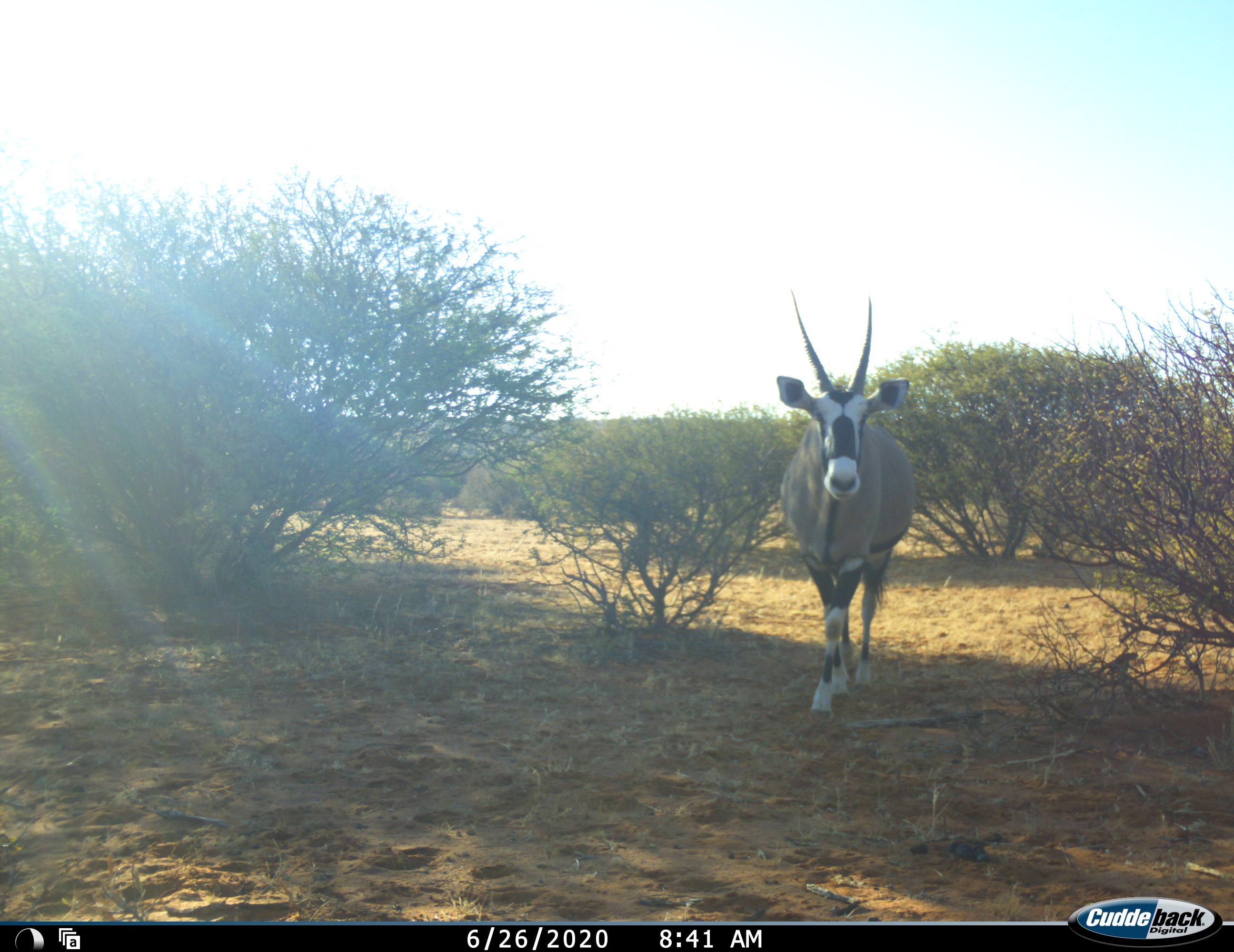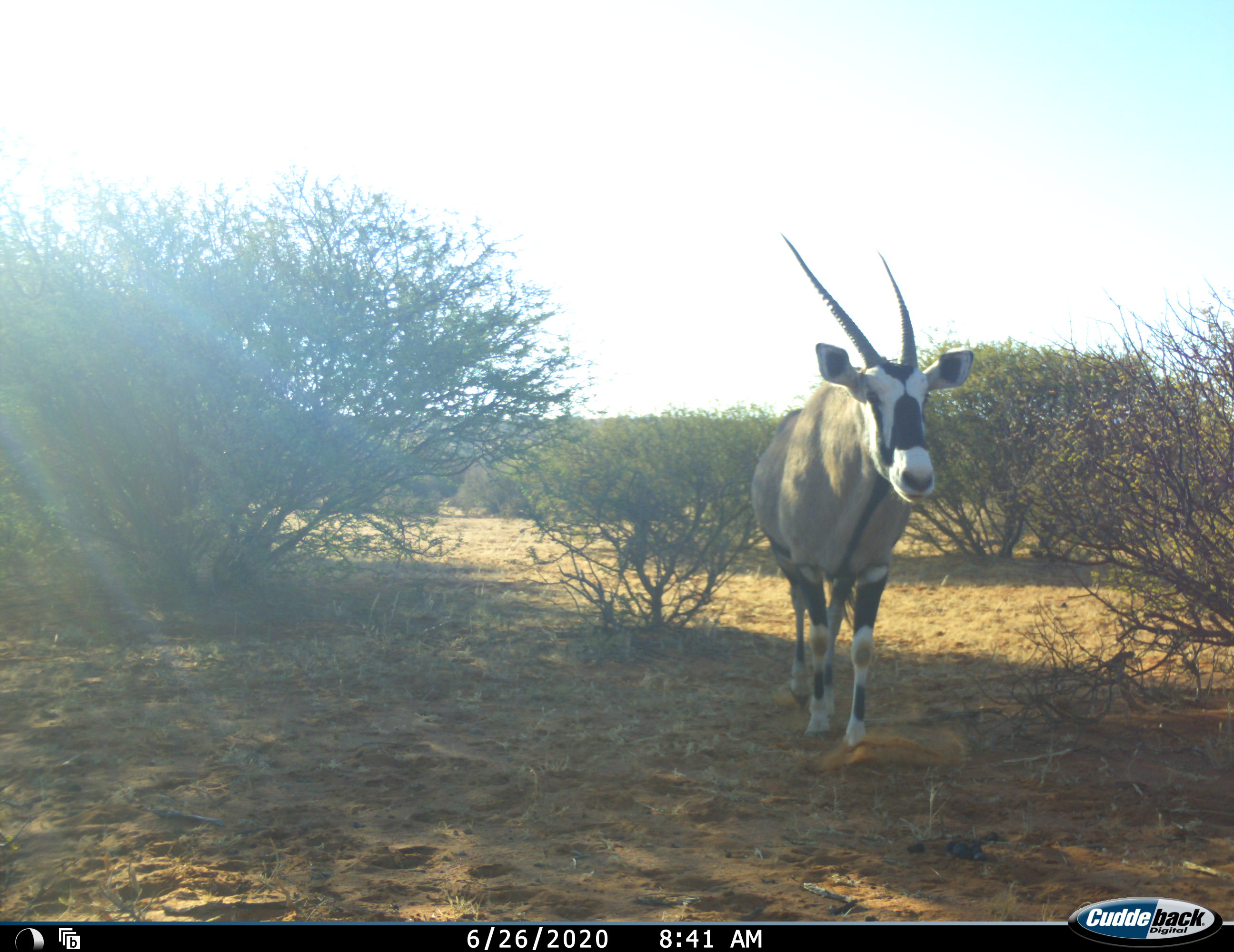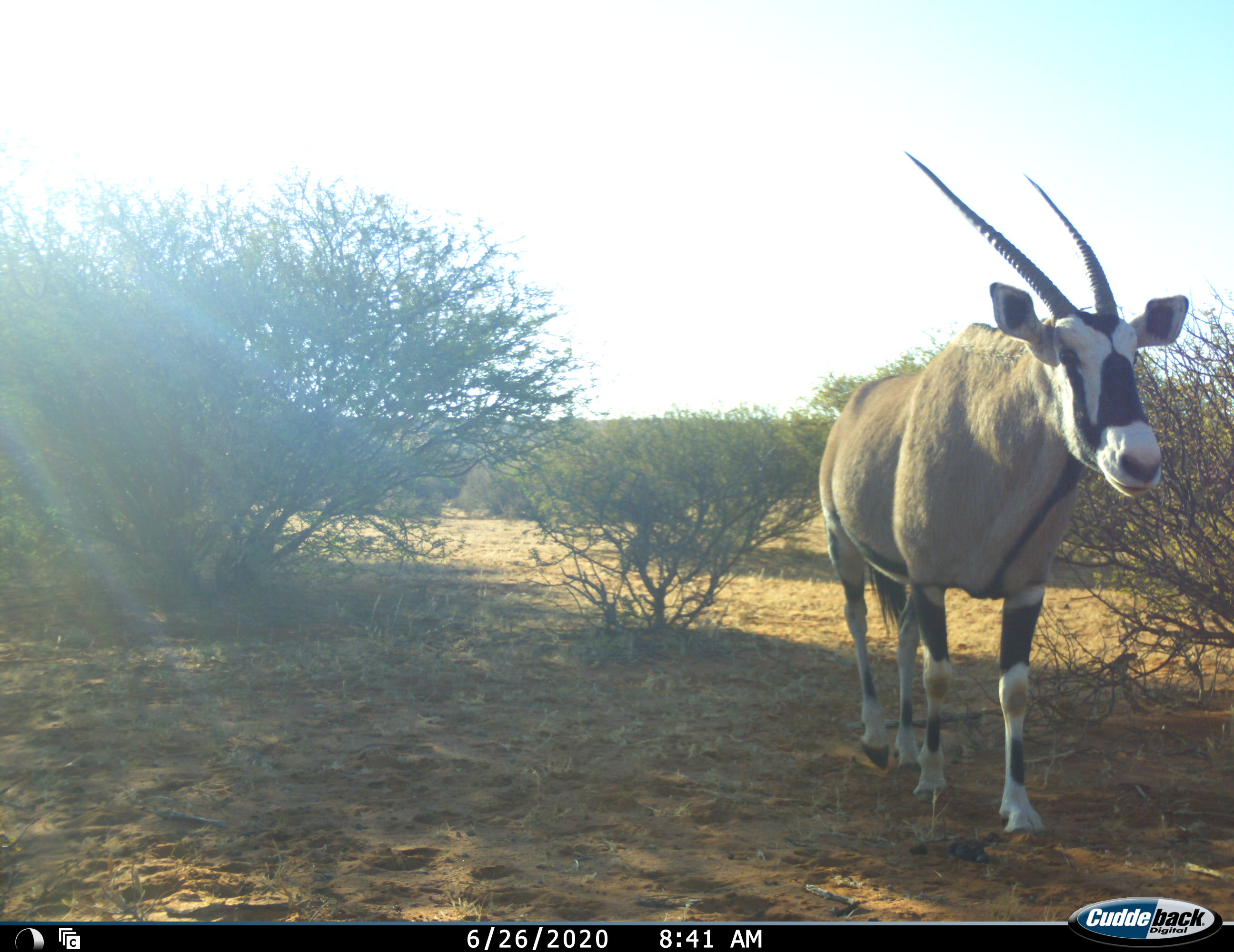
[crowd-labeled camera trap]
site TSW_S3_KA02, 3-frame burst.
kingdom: Animalia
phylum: Chordata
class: Mammalia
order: Artiodactyla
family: Bovidae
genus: Oryx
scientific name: Oryx gazella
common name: gemsbok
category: oryx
Oryx (gemsbok) (Oryx gazella), count 1. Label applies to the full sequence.